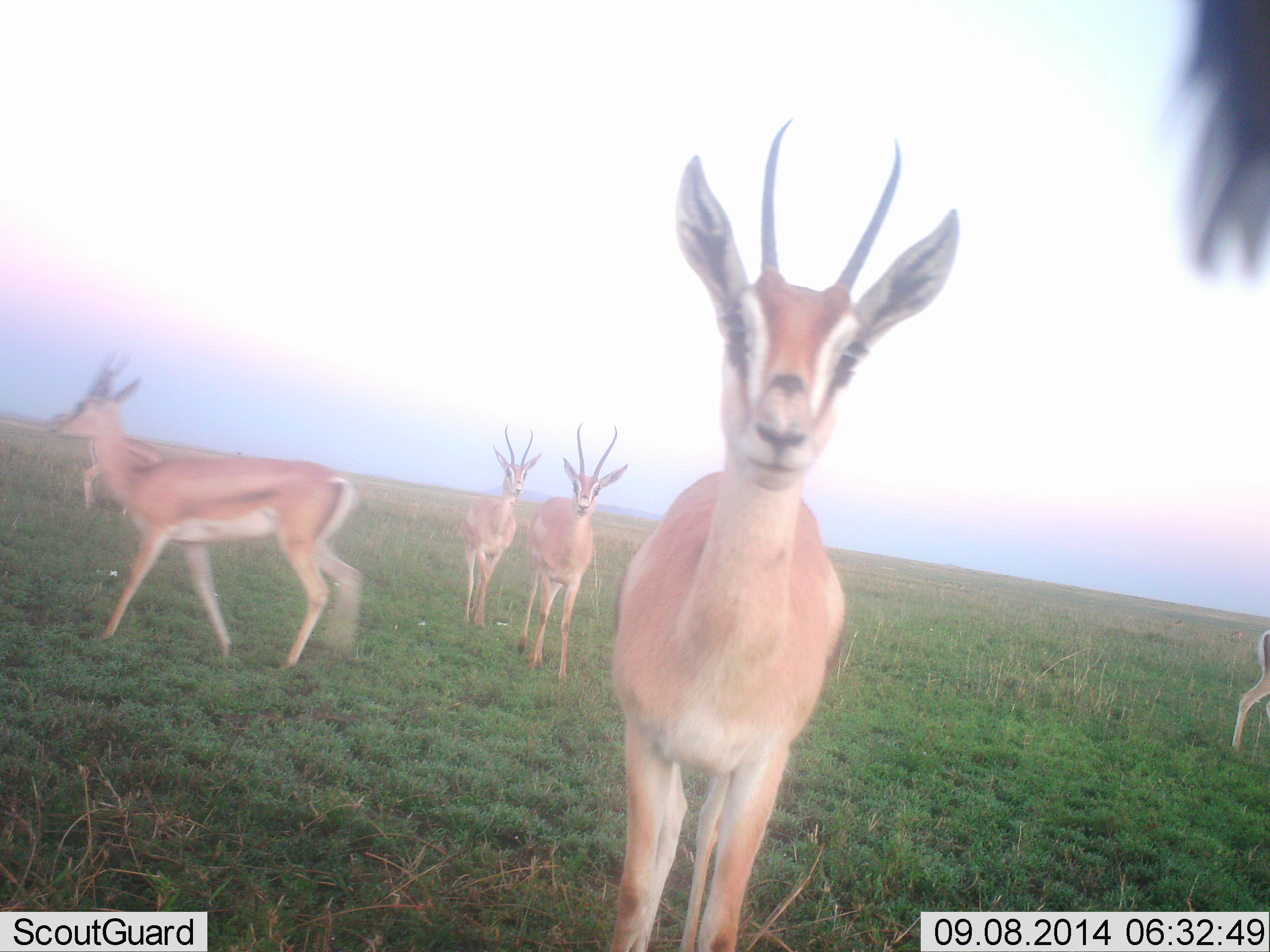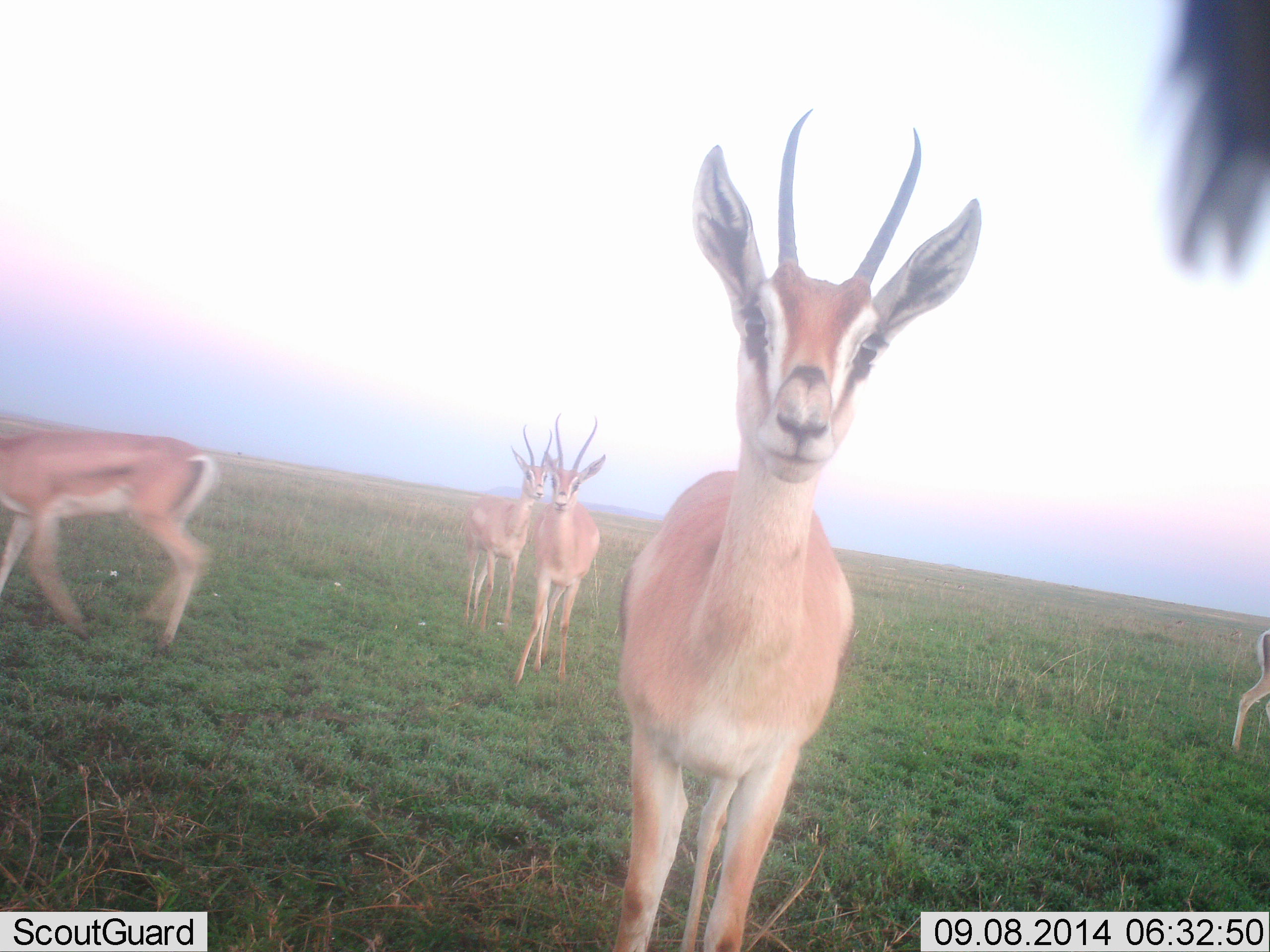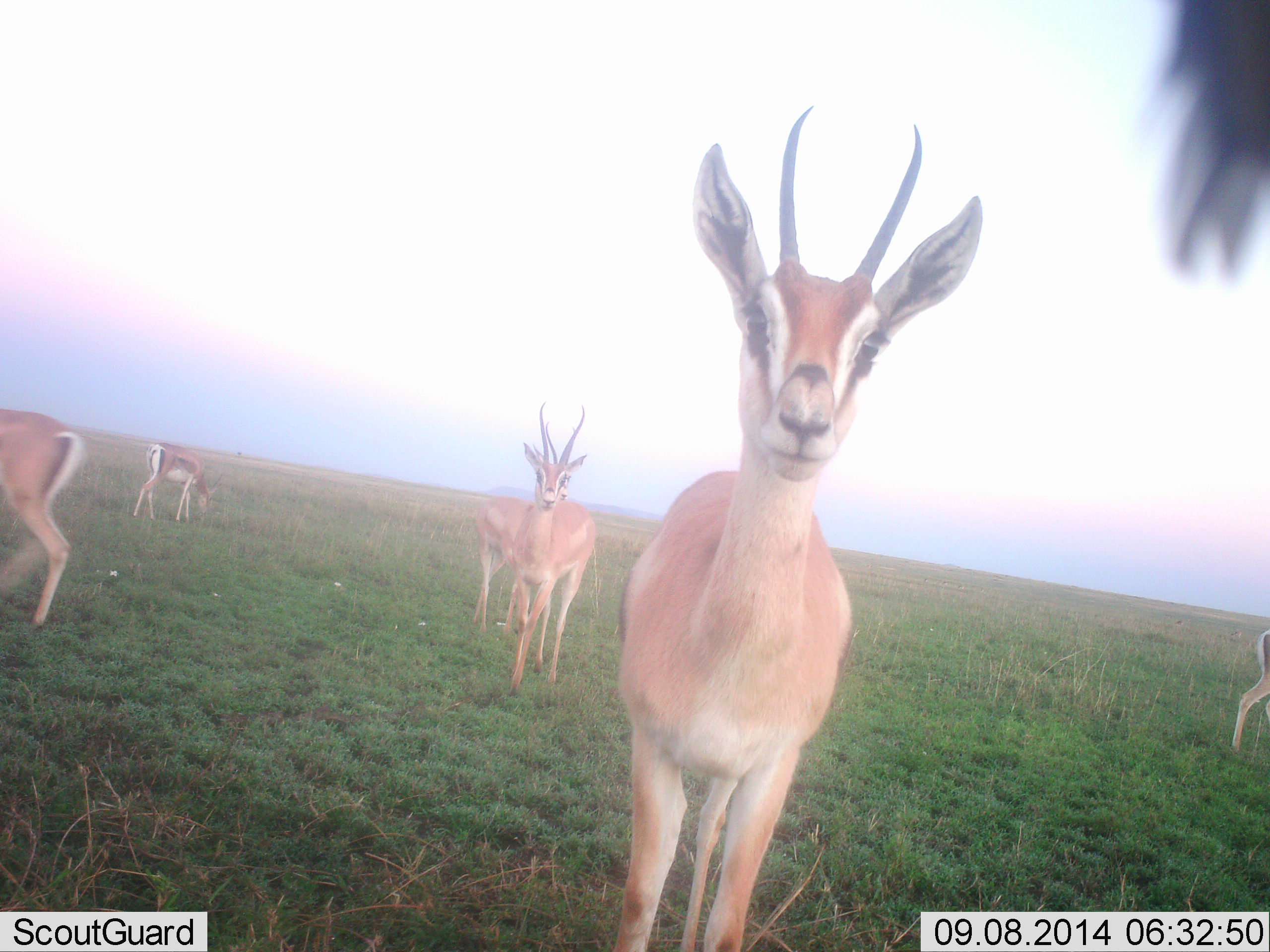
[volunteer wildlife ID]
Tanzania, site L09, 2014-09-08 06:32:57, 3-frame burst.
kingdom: Animalia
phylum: Chordata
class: Mammalia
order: Artiodactyla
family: Bovidae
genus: Nanger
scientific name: Nanger granti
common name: grant's gazelle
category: gazellegrants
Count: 6.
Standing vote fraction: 80%.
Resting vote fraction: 20%.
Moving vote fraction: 70%.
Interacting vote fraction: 0%.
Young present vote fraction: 0%.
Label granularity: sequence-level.